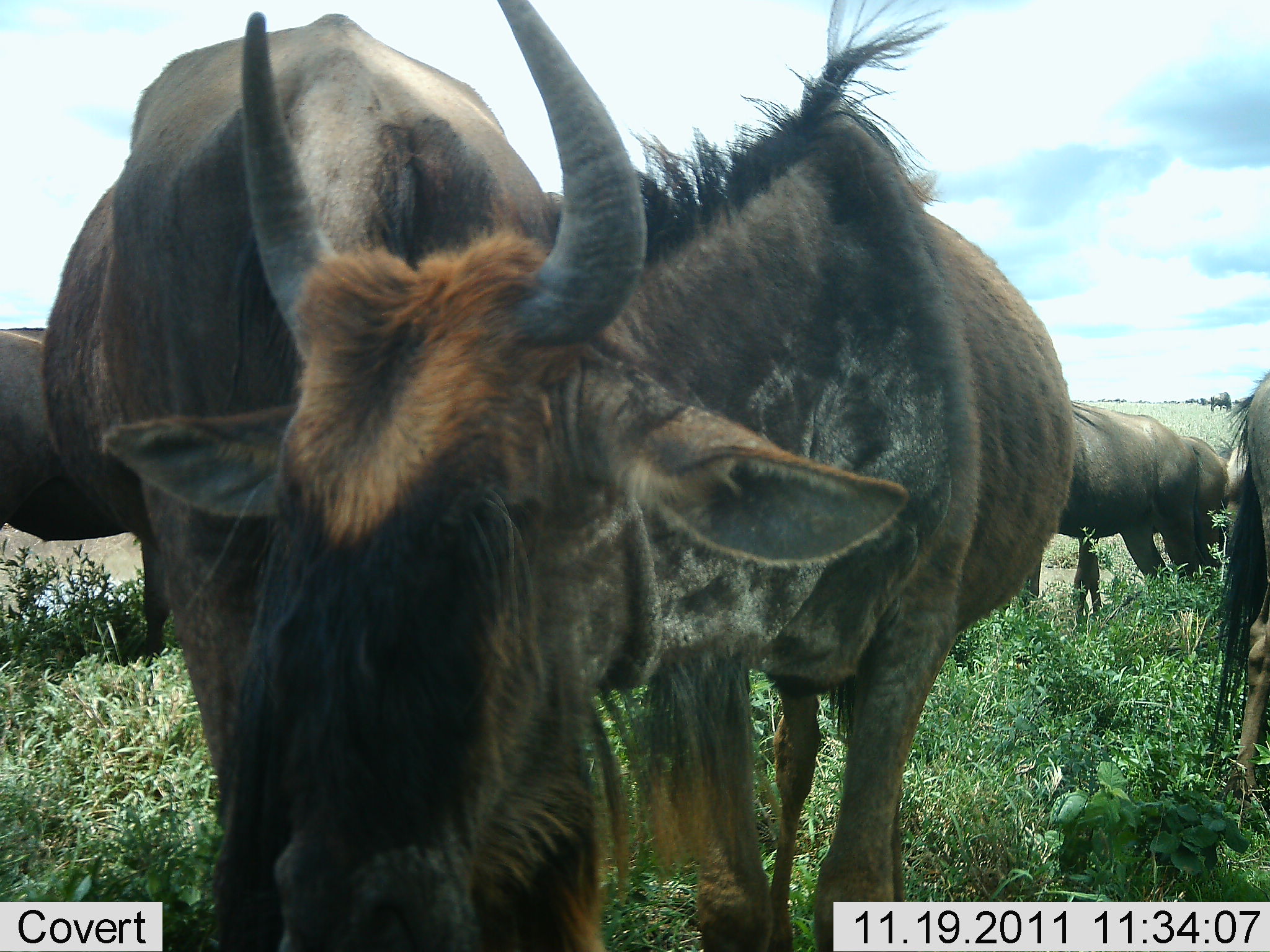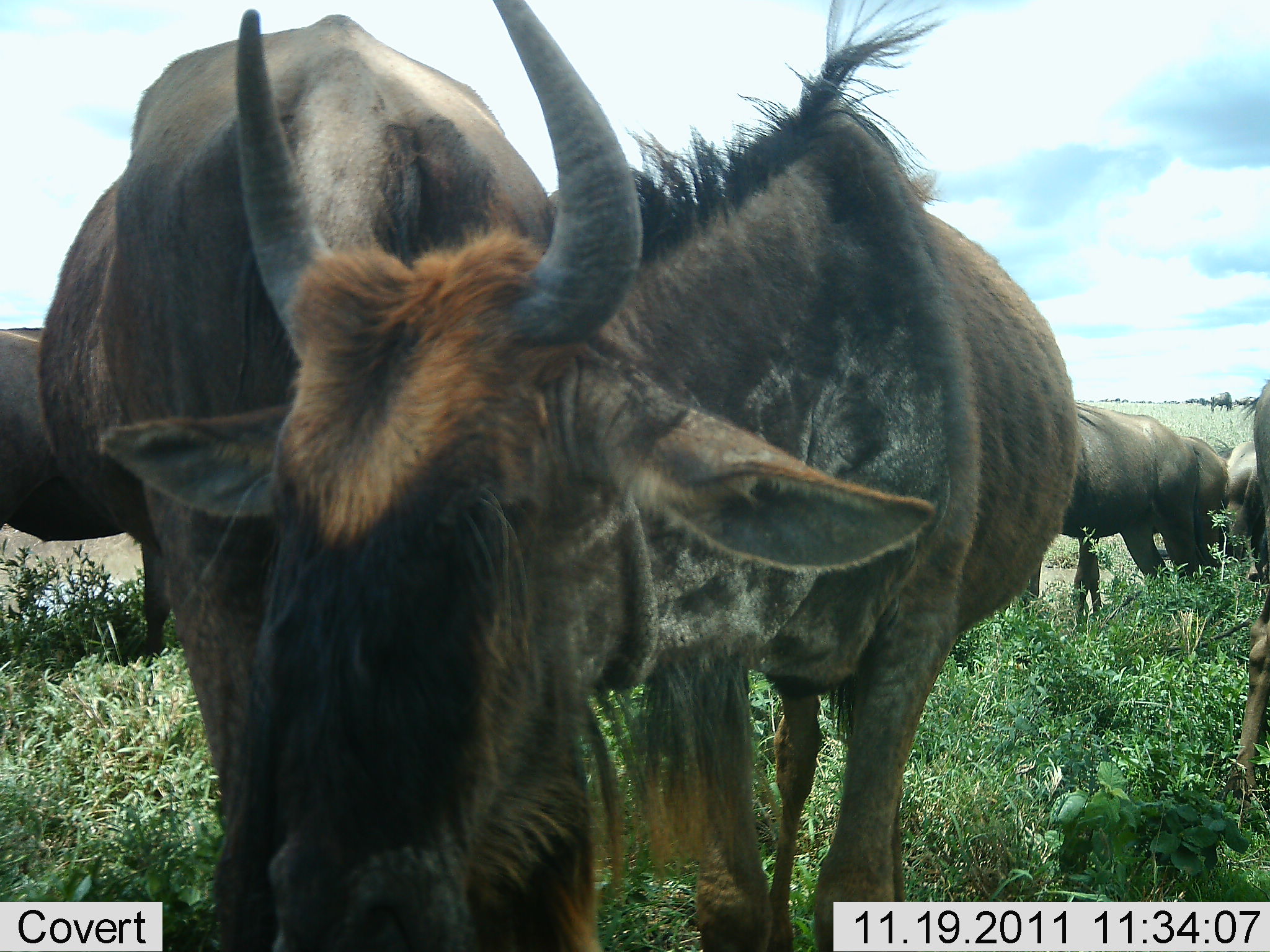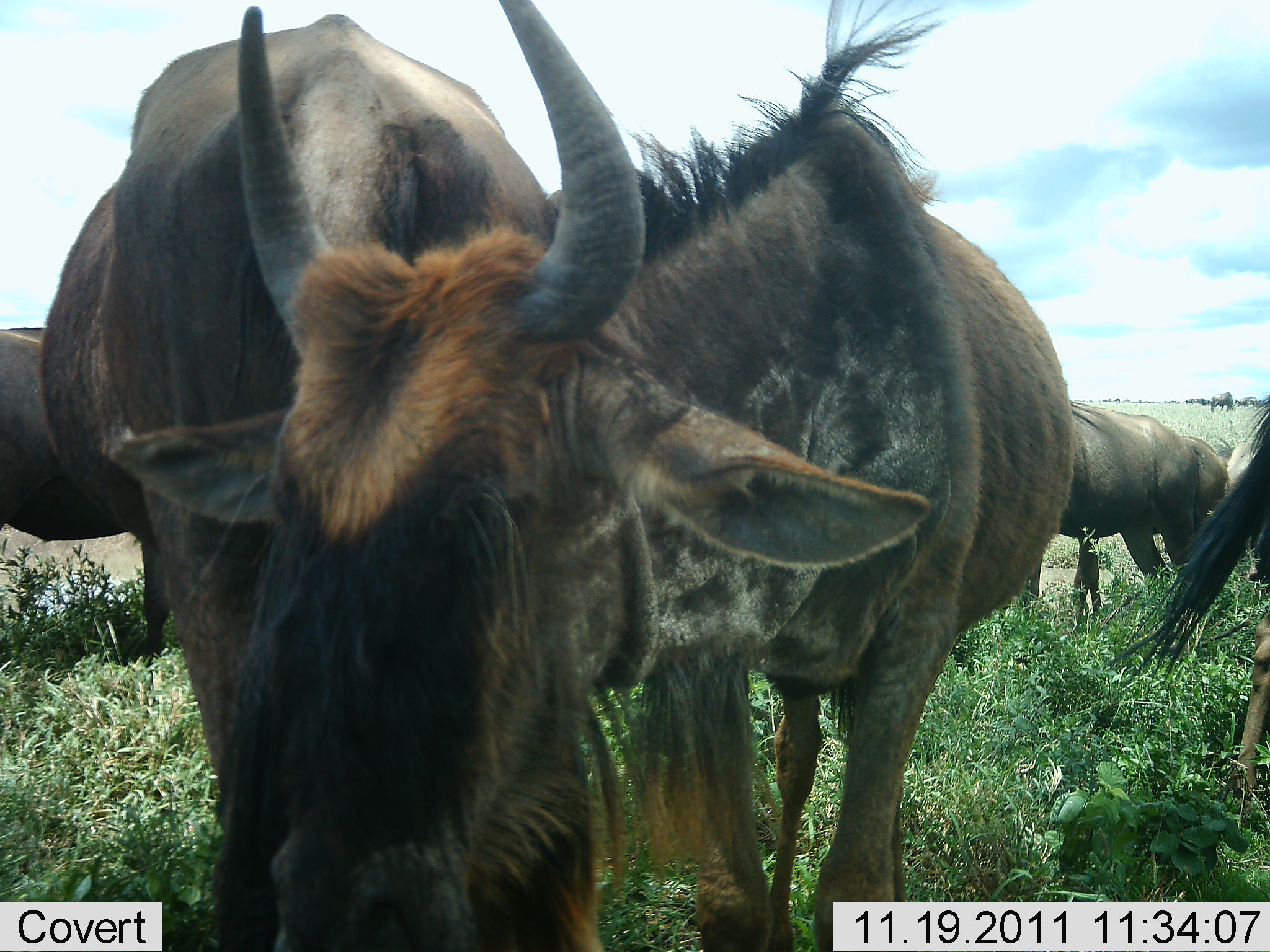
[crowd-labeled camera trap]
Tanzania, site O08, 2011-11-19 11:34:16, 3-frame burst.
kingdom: Animalia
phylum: Chordata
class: Mammalia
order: Artiodactyla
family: Bovidae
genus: Connochaetes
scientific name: Connochaetes taurinus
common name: blue wildebeest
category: wildebeest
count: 5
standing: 88%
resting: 0%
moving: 12%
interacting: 0%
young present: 0%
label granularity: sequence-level